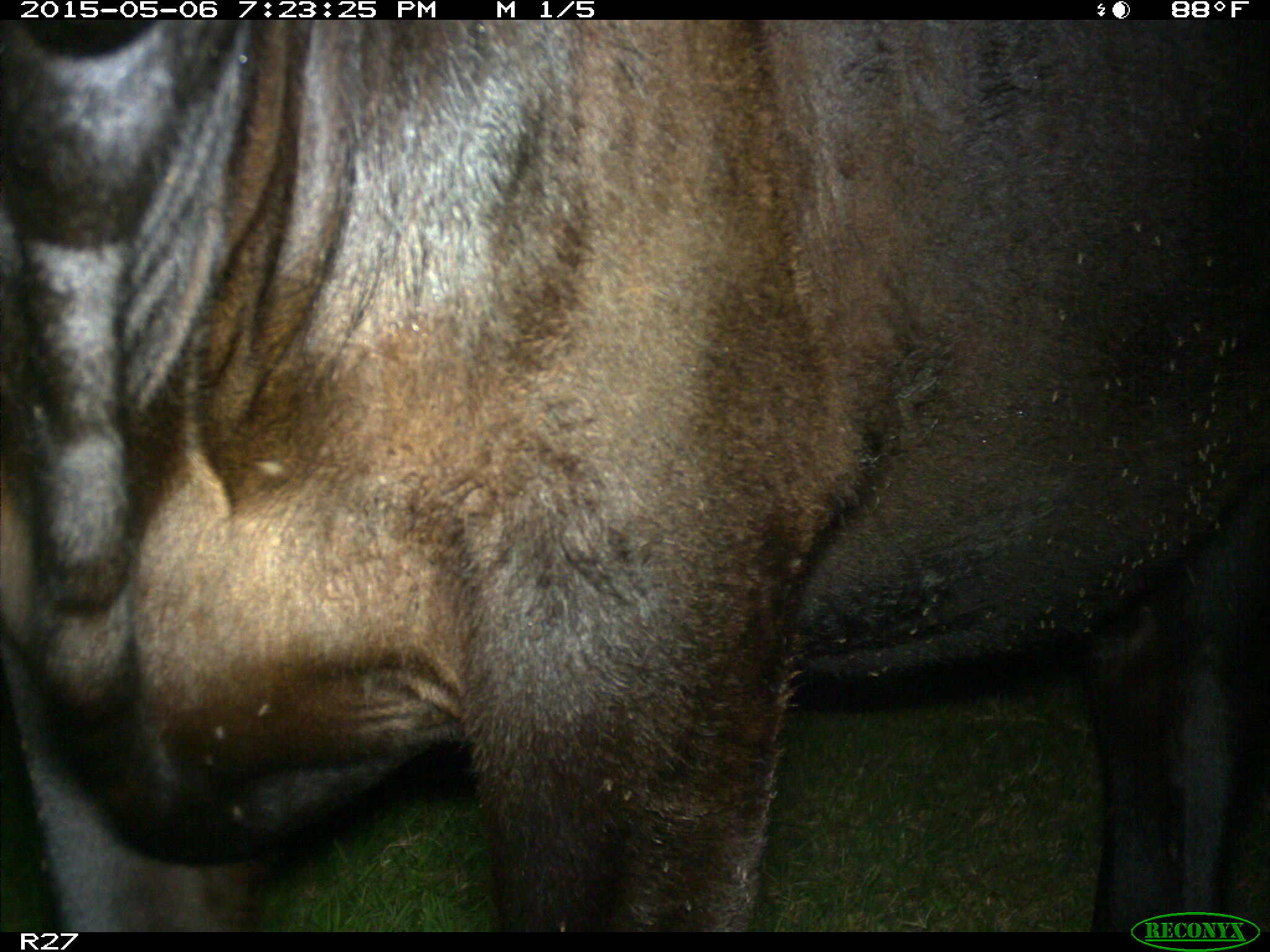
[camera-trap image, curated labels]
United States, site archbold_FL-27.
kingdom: Animalia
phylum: Chordata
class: Mammalia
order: Artiodactyla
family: Bovidae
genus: Bos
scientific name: Bos taurus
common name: domestic cow